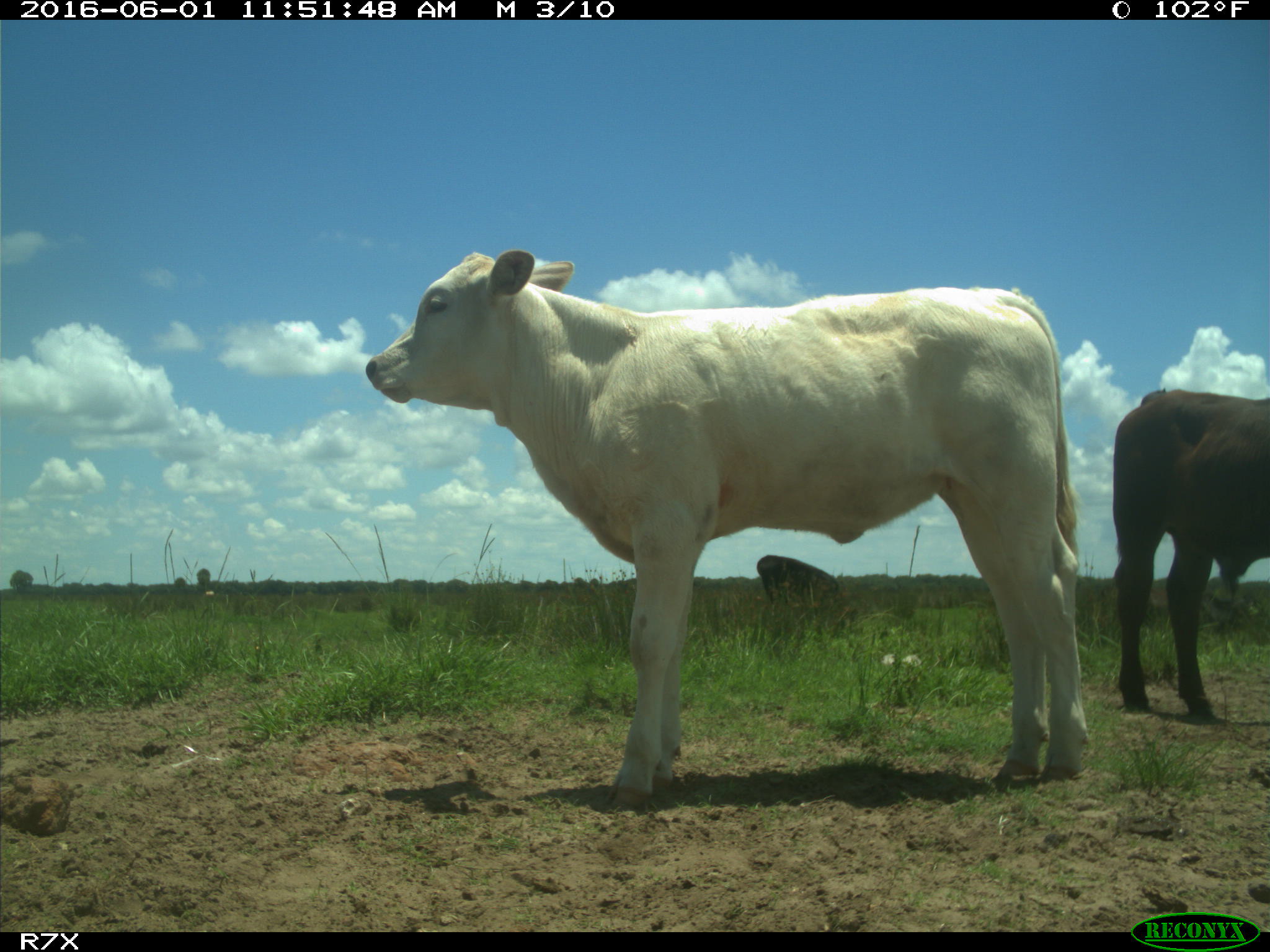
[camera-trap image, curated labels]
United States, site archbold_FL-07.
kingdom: Animalia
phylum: Chordata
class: Mammalia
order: Artiodactyla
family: Bovidae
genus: Bos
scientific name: Bos taurus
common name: domestic cow